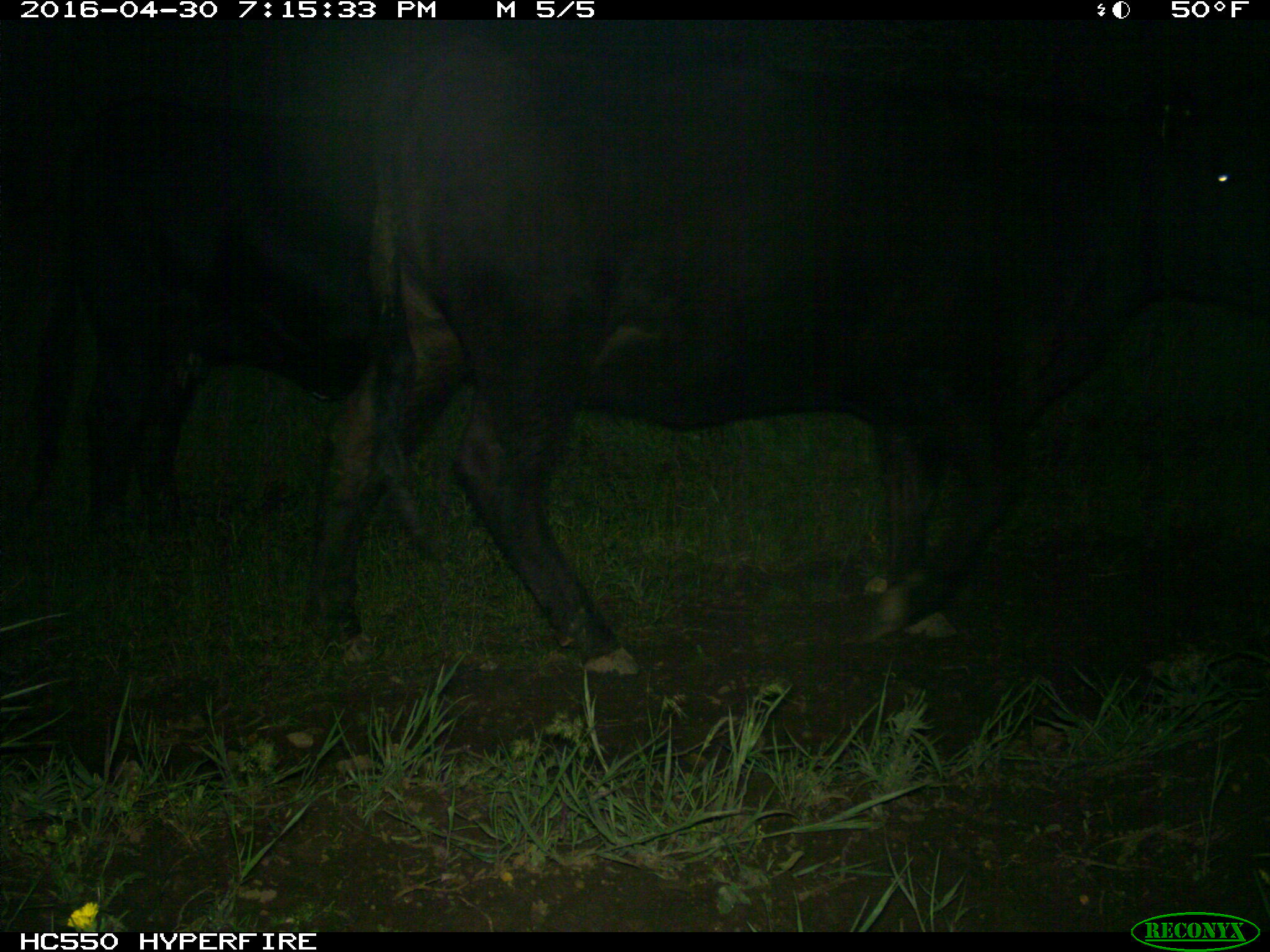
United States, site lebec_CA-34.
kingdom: Animalia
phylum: Chordata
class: Mammalia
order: Artiodactyla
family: Bovidae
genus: Bos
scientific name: Bos taurus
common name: domestic cow